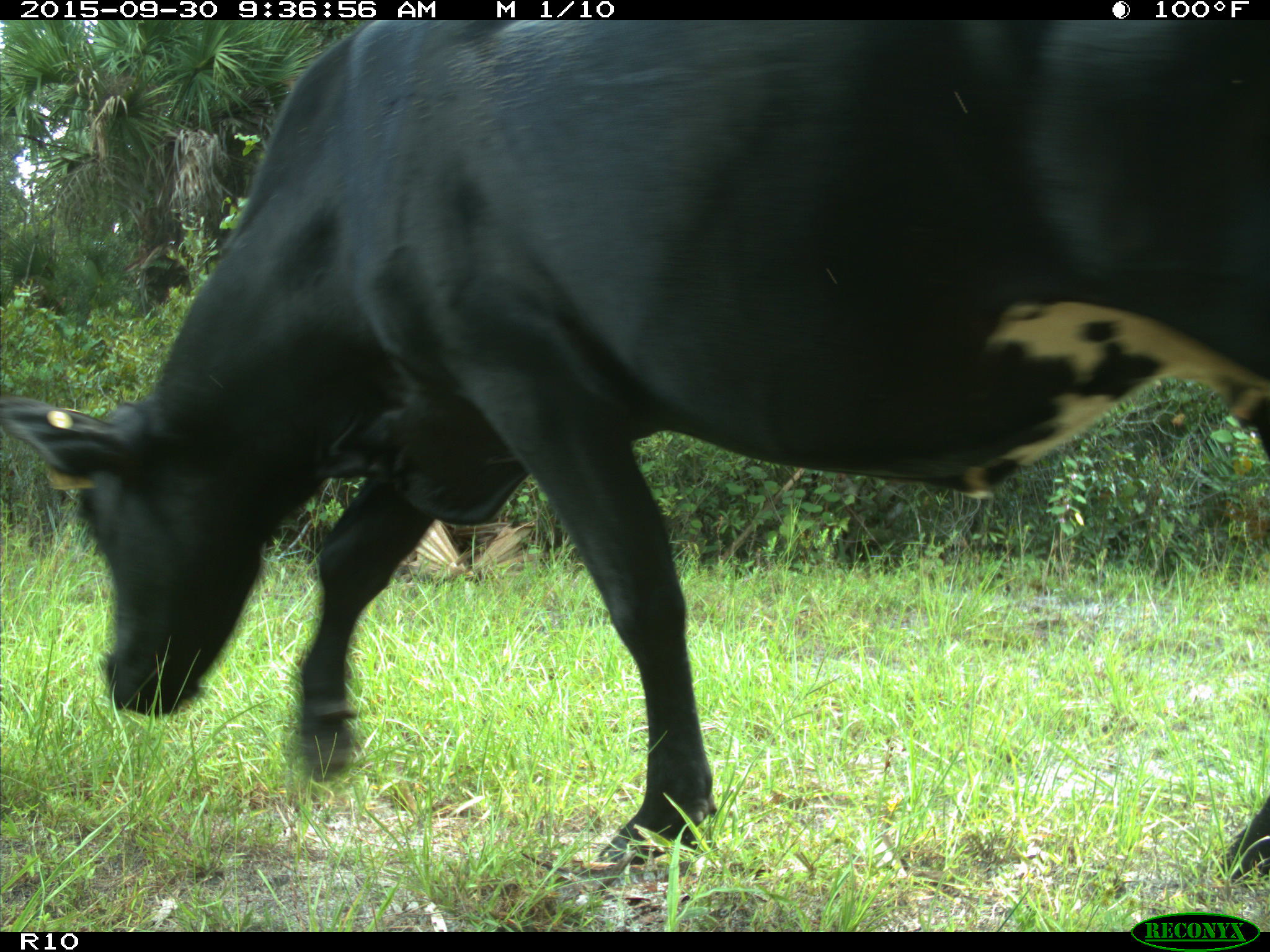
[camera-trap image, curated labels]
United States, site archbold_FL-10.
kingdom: Animalia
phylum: Chordata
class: Mammalia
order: Artiodactyla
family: Bovidae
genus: Bos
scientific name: Bos taurus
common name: domestic cow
Bos taurus (domestic cow).